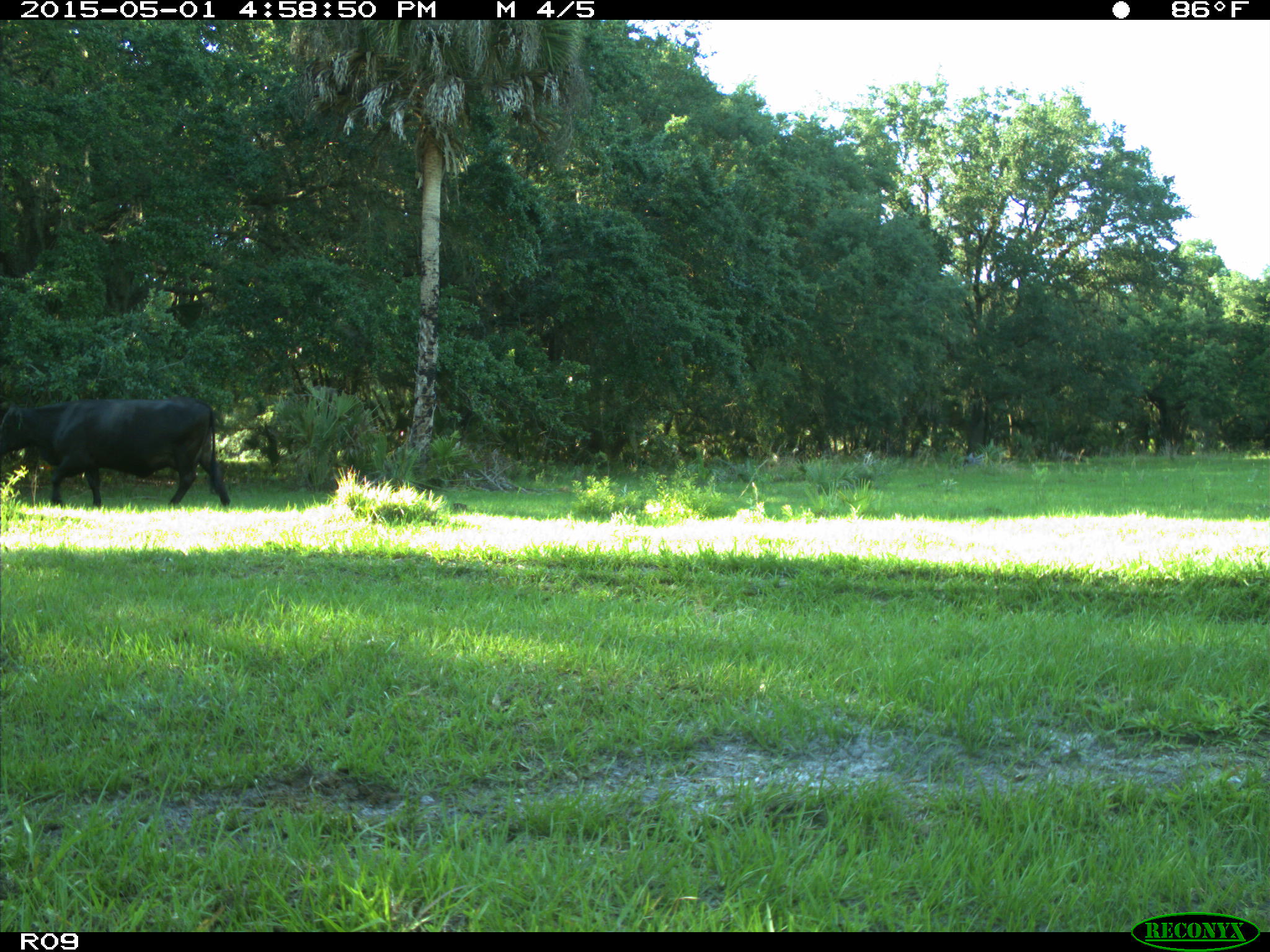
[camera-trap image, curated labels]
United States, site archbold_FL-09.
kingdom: Animalia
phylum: Chordata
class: Mammalia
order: Artiodactyla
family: Bovidae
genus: Bos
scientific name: Bos taurus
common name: domestic cow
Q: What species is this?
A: Bos taurus (domestic cow).